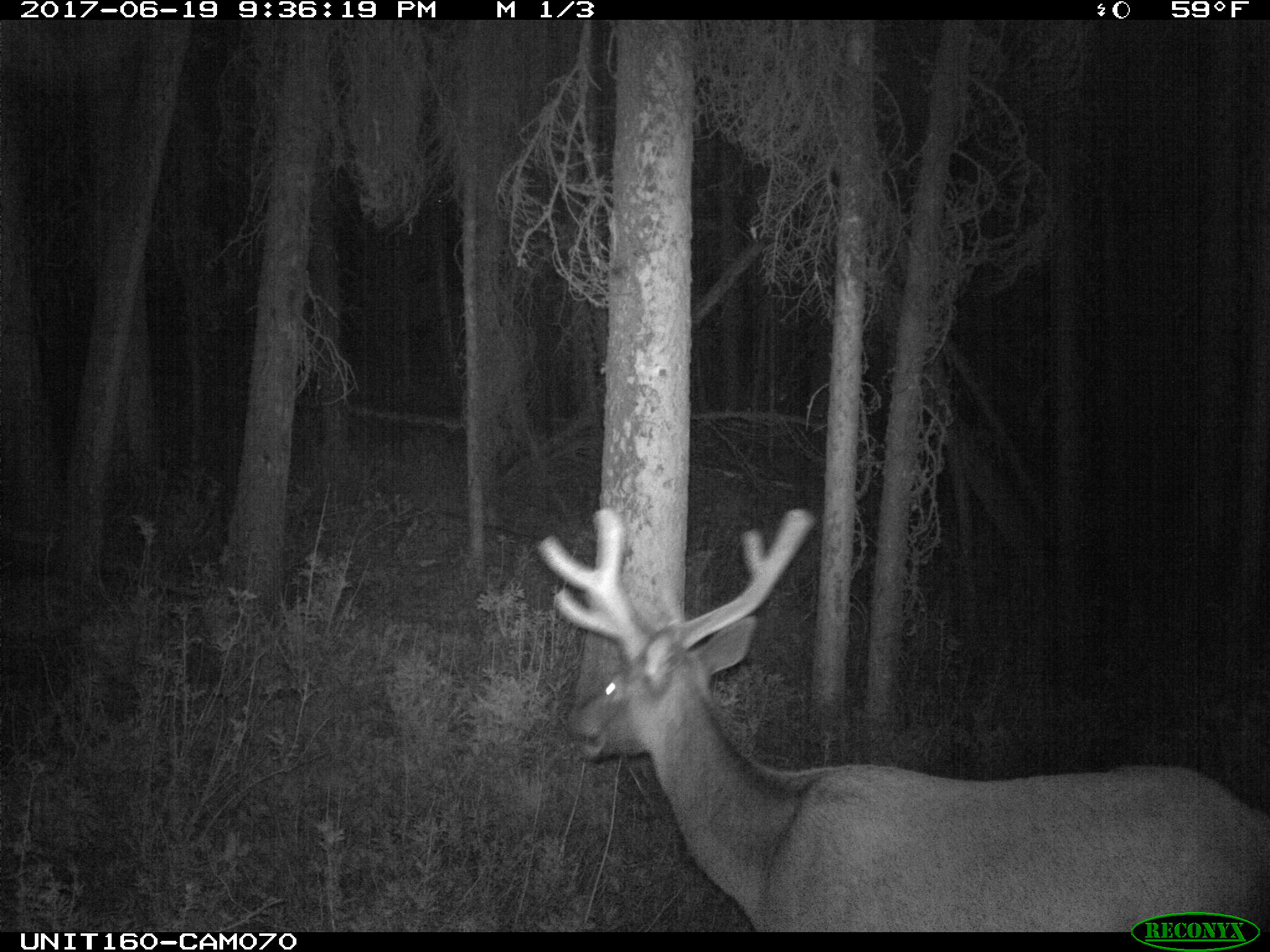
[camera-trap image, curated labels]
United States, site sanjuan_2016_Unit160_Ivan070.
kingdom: Animalia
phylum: Chordata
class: Mammalia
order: Artiodactyla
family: Cervidae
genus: Cervus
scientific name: Cervus elaphus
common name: red deer